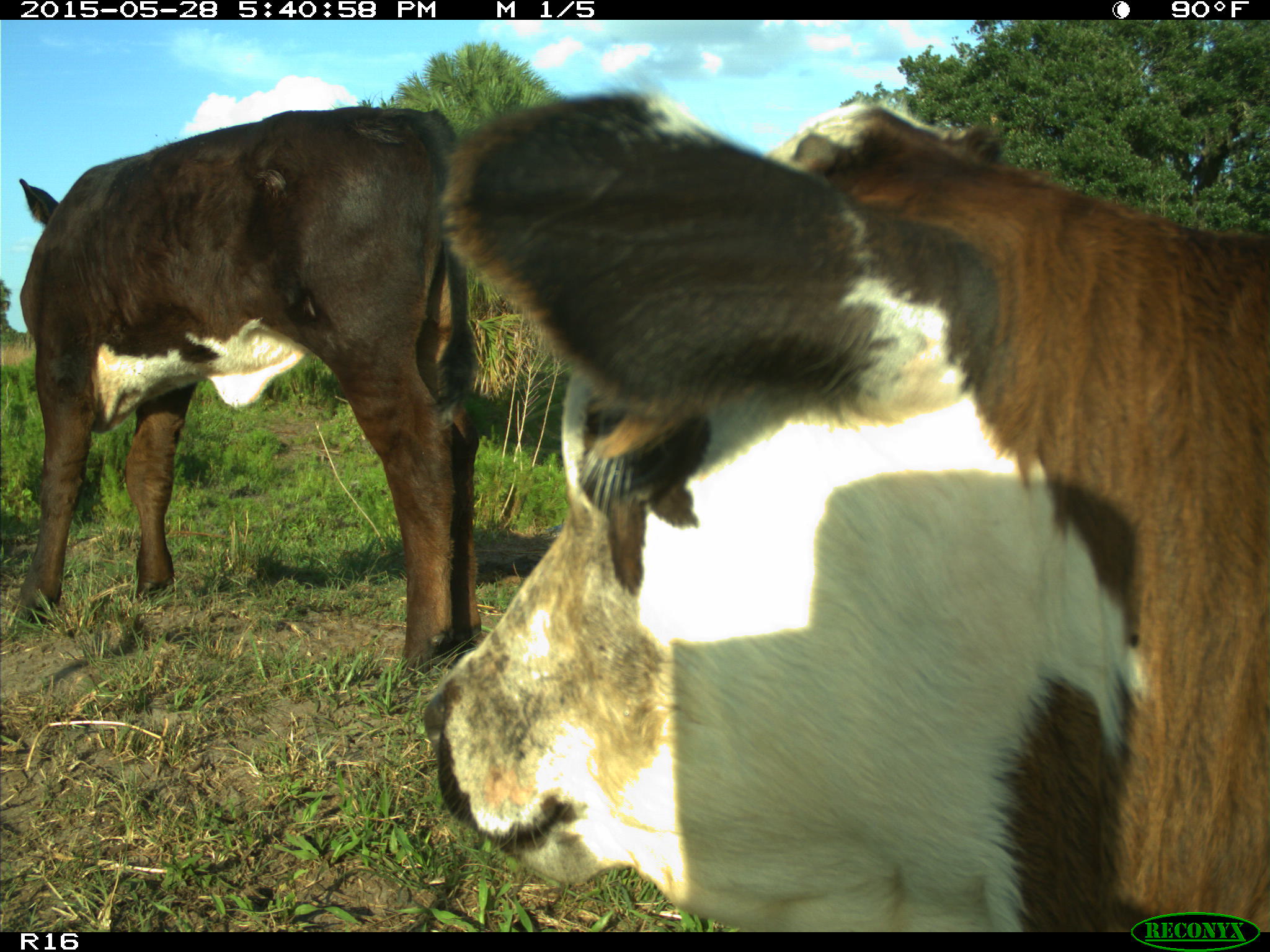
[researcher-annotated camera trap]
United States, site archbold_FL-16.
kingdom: Animalia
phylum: Chordata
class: Mammalia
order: Artiodactyla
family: Bovidae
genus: Bos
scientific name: Bos taurus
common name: domestic cow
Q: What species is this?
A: Bos taurus (domestic cow).